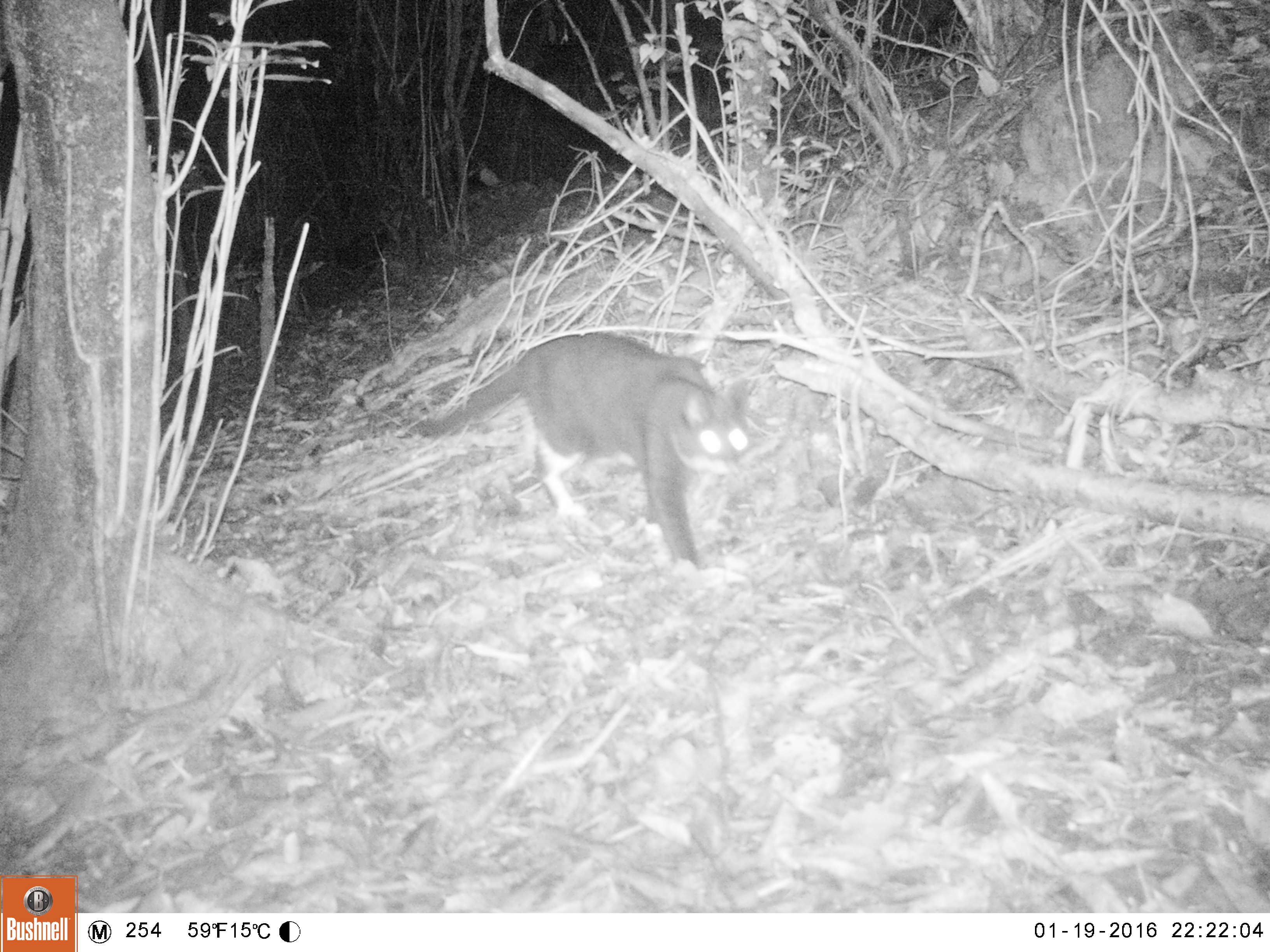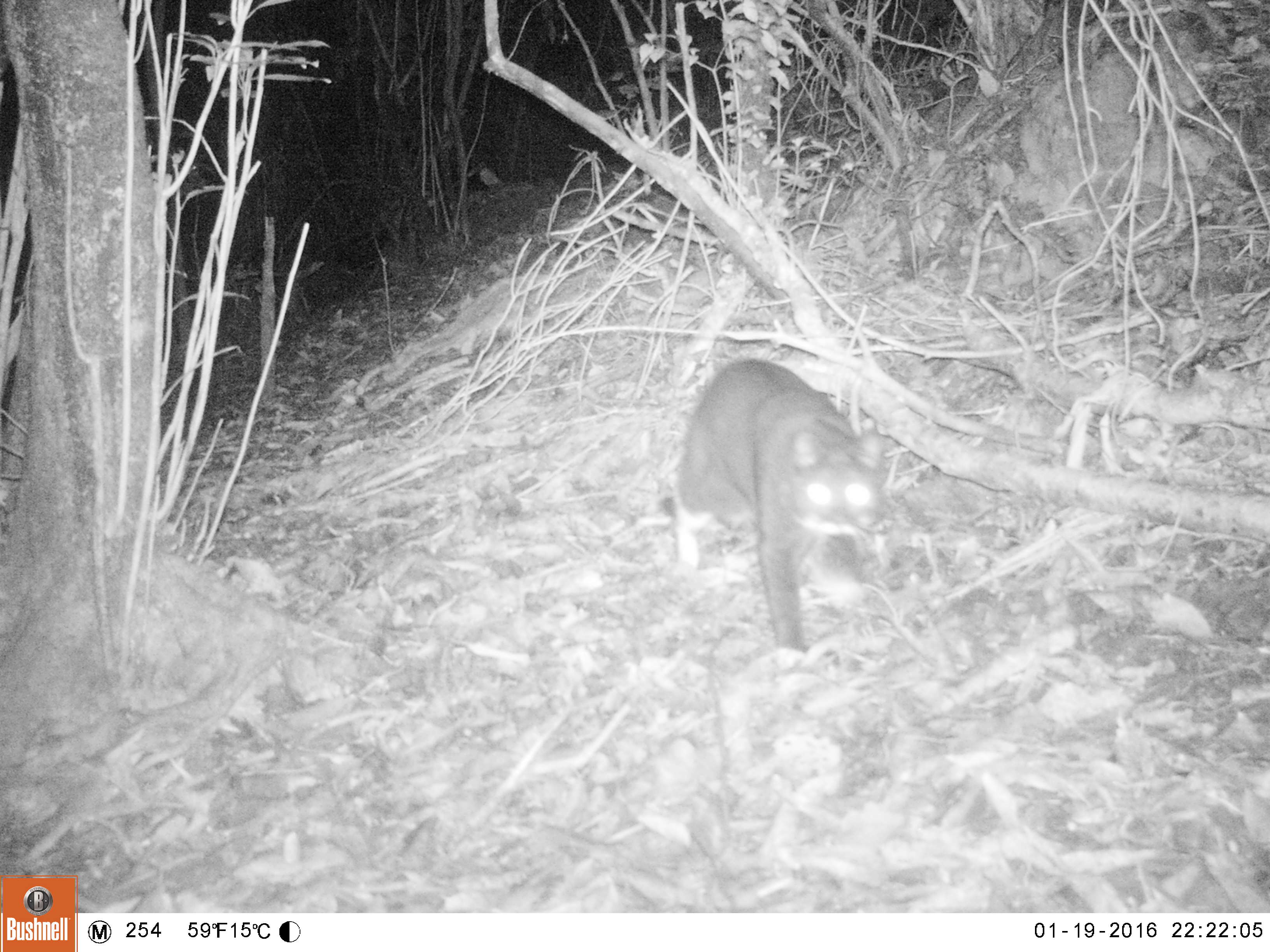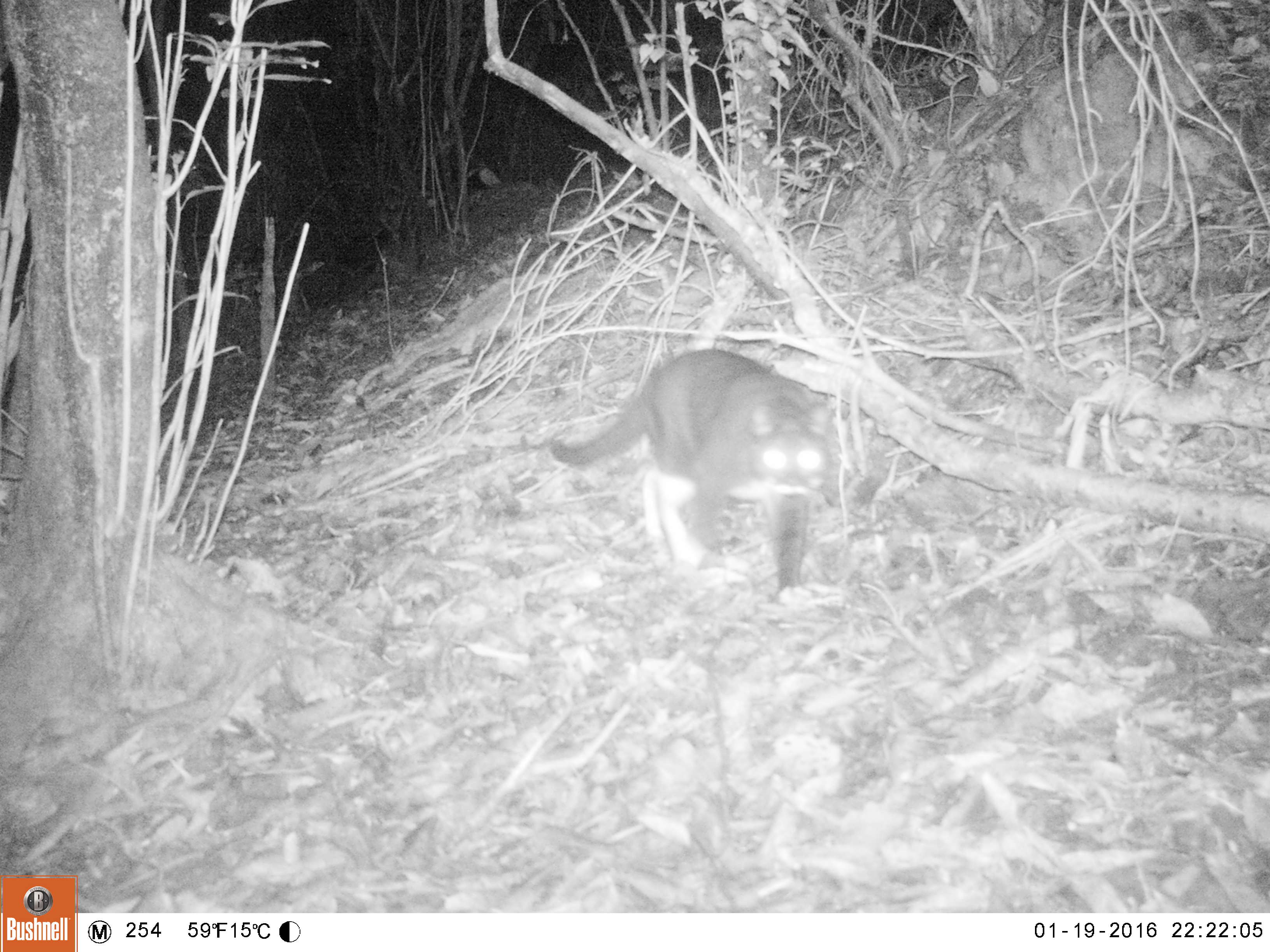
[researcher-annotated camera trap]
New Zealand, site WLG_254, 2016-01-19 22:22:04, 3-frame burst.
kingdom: Animalia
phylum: Chordata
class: Mammalia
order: Carnivora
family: Felidae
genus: Felis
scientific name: Felis catus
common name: domestic cat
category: cat